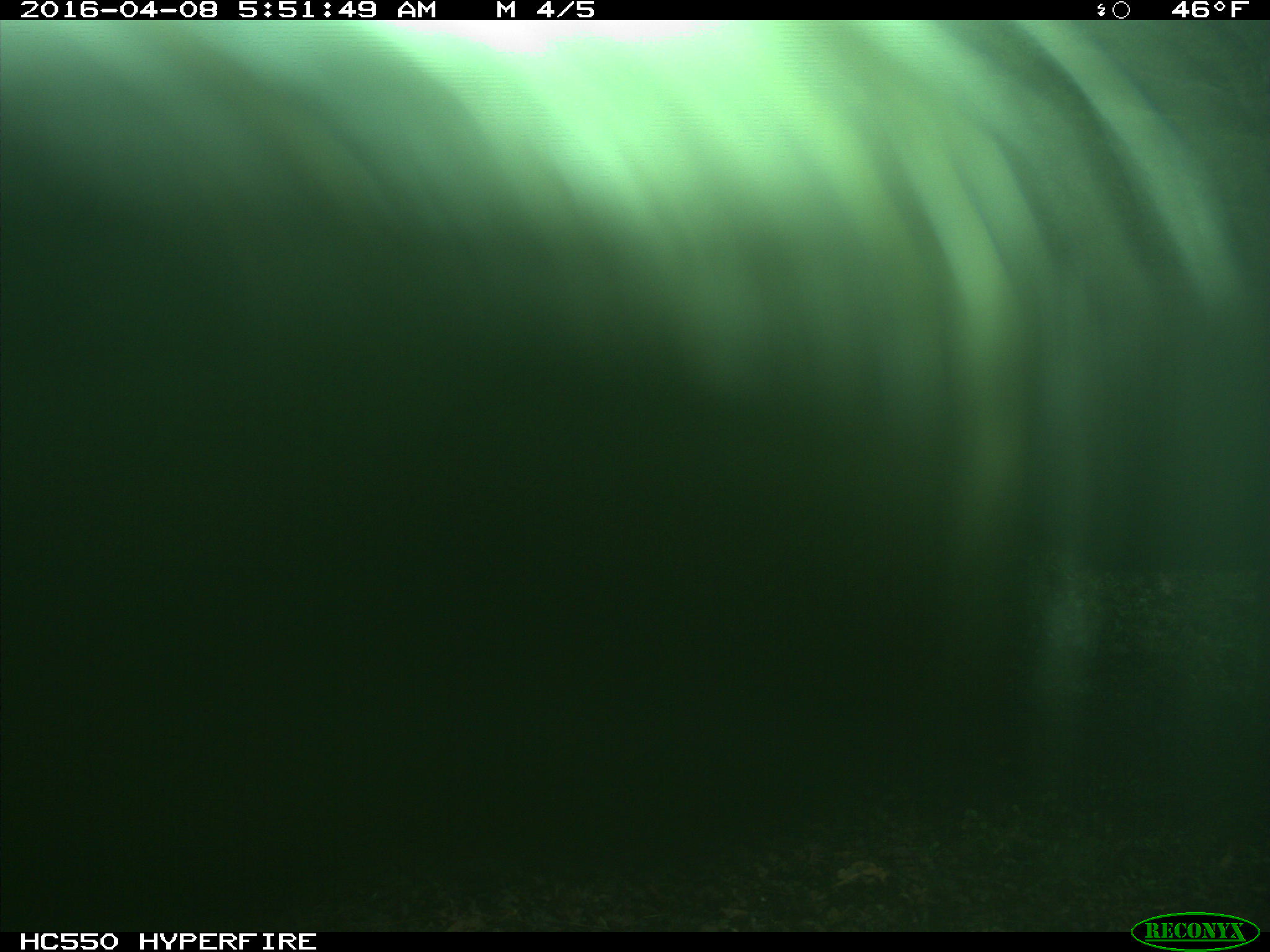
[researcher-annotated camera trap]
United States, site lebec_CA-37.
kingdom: Animalia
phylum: Chordata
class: Mammalia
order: Artiodactyla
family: Bovidae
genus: Bos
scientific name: Bos taurus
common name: domestic cow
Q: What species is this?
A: Bos taurus (domestic cow).